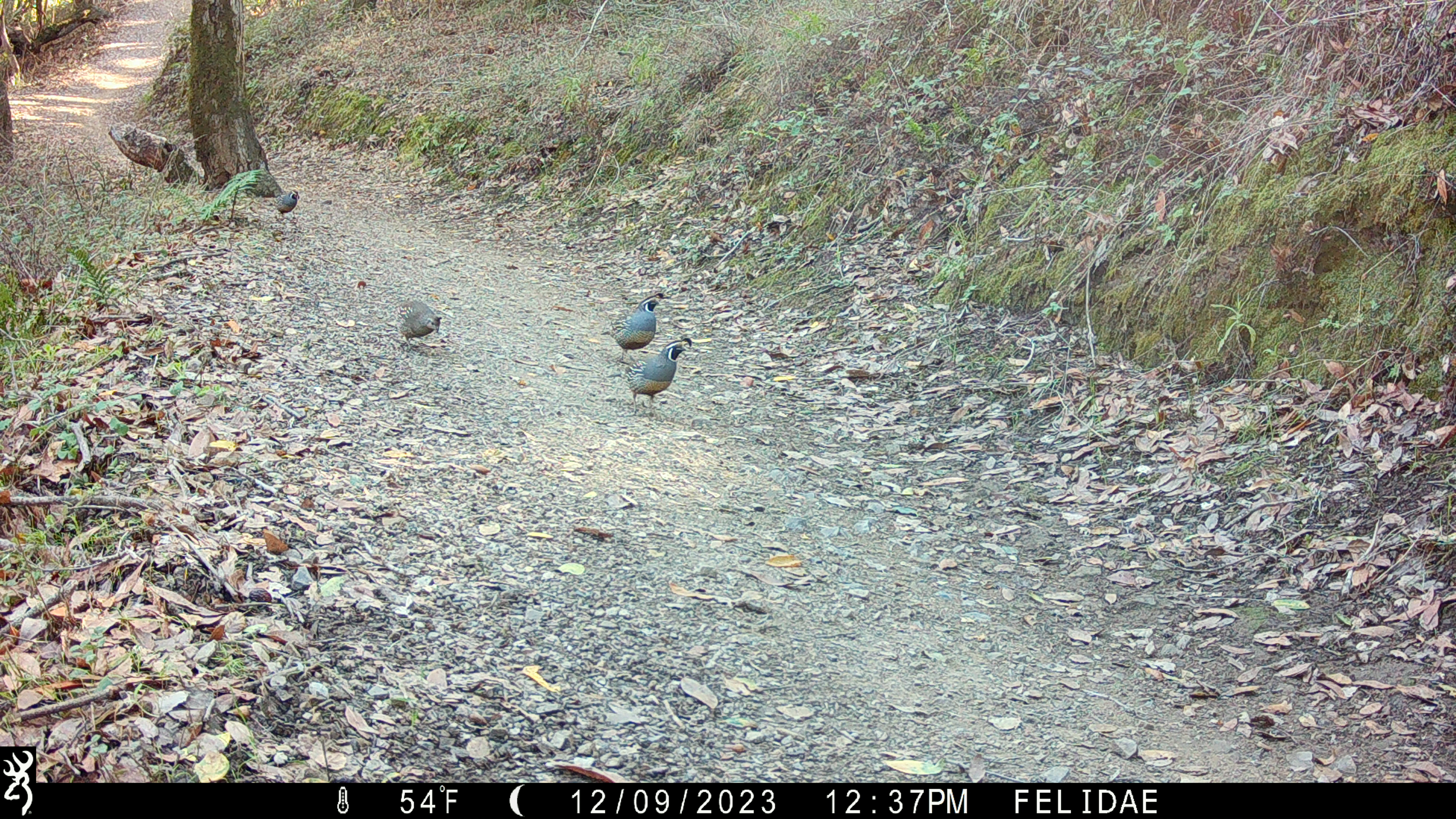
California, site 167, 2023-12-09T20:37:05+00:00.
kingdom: Animalia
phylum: Chordata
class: Aves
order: Galliformes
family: Odontophoridae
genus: Callipepla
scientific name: Callipepla californica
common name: california quail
California quail (Callipepla californica).